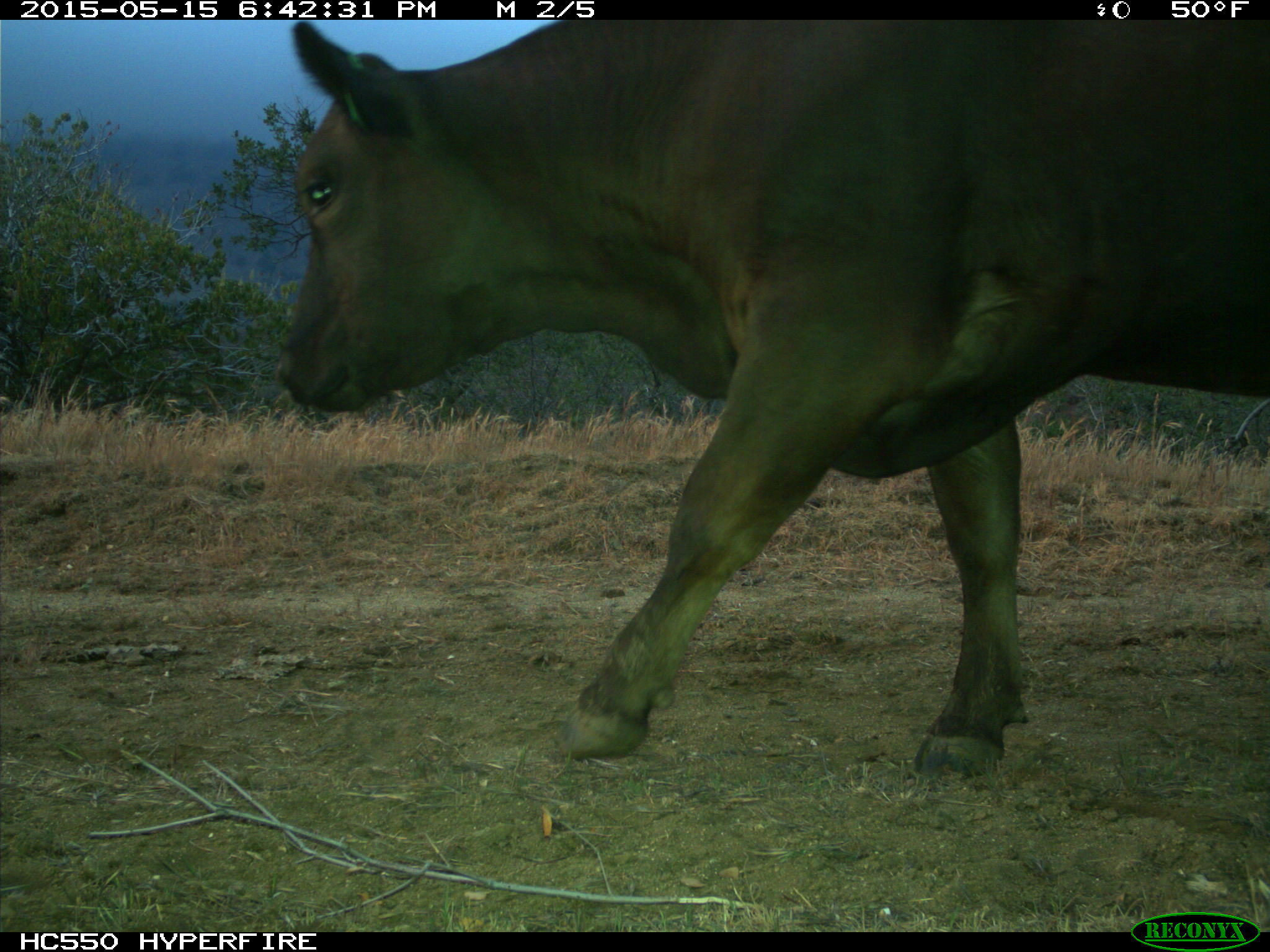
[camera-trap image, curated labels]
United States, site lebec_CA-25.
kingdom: Animalia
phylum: Chordata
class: Mammalia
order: Artiodactyla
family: Bovidae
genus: Bos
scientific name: Bos taurus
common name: domestic cow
Bos taurus (domestic cow).